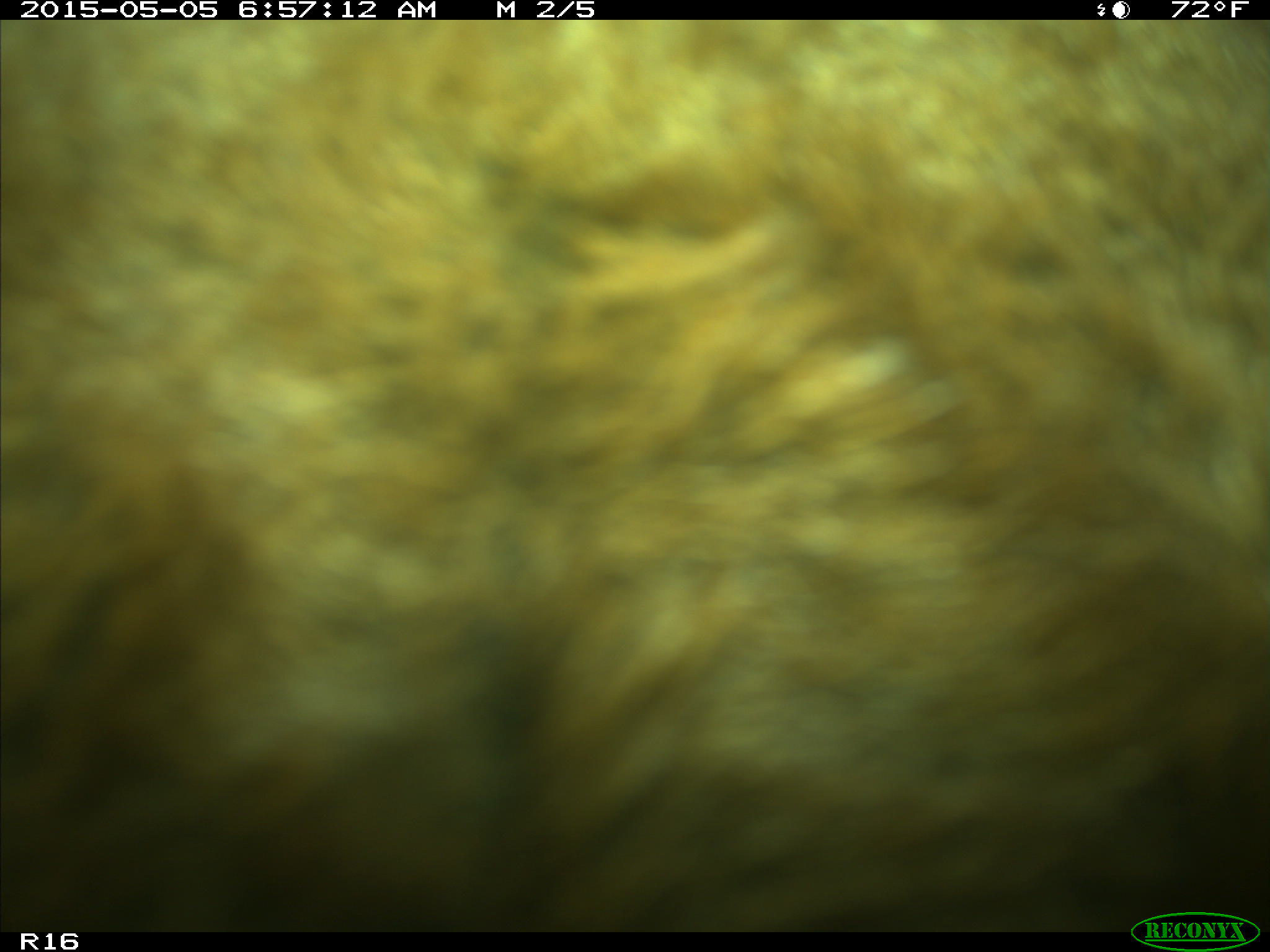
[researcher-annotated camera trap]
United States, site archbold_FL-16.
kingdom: Animalia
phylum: Chordata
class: Mammalia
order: Artiodactyla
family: Bovidae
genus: Bos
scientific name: Bos taurus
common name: domestic cow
Bos taurus (domestic cow).